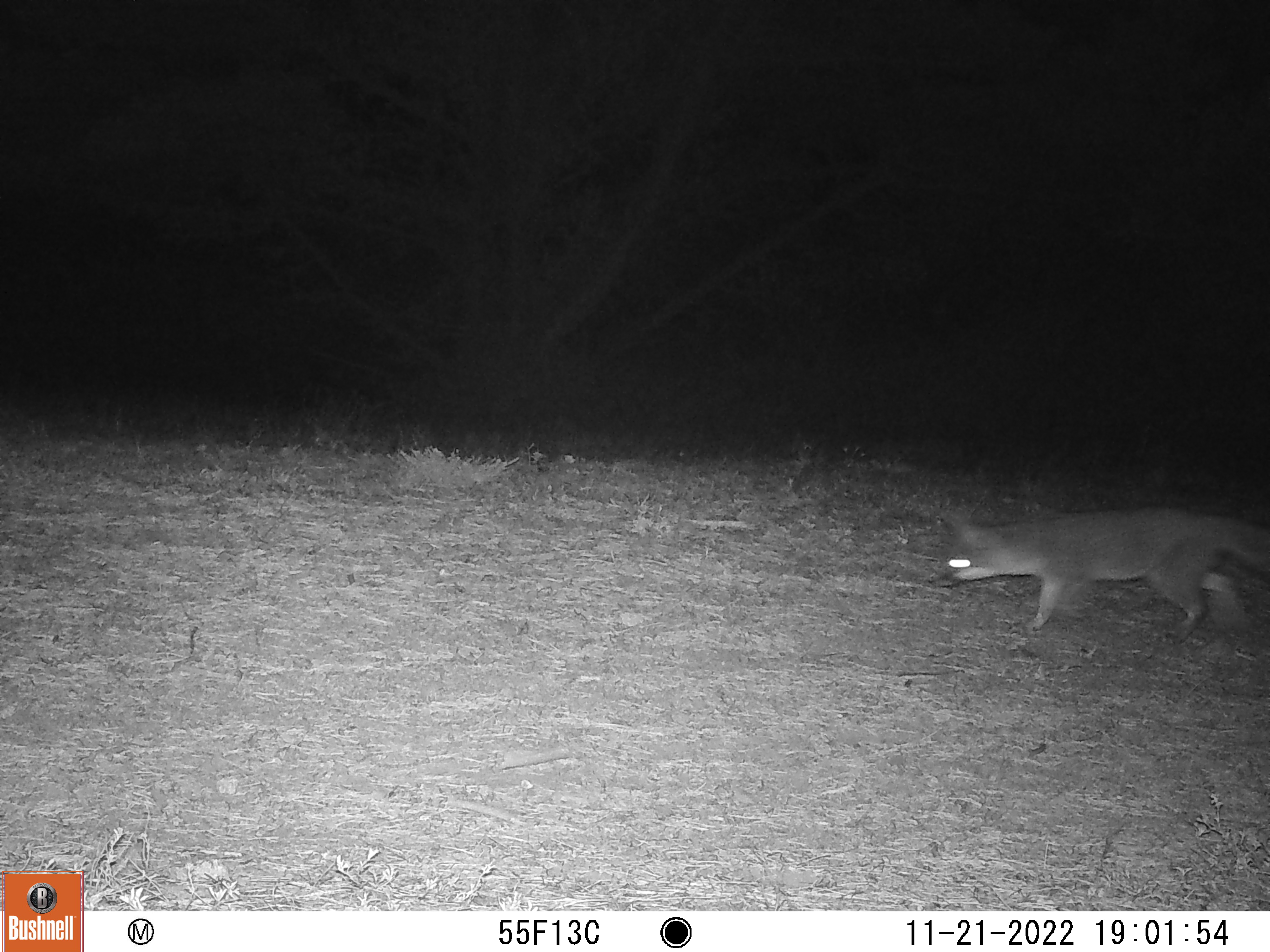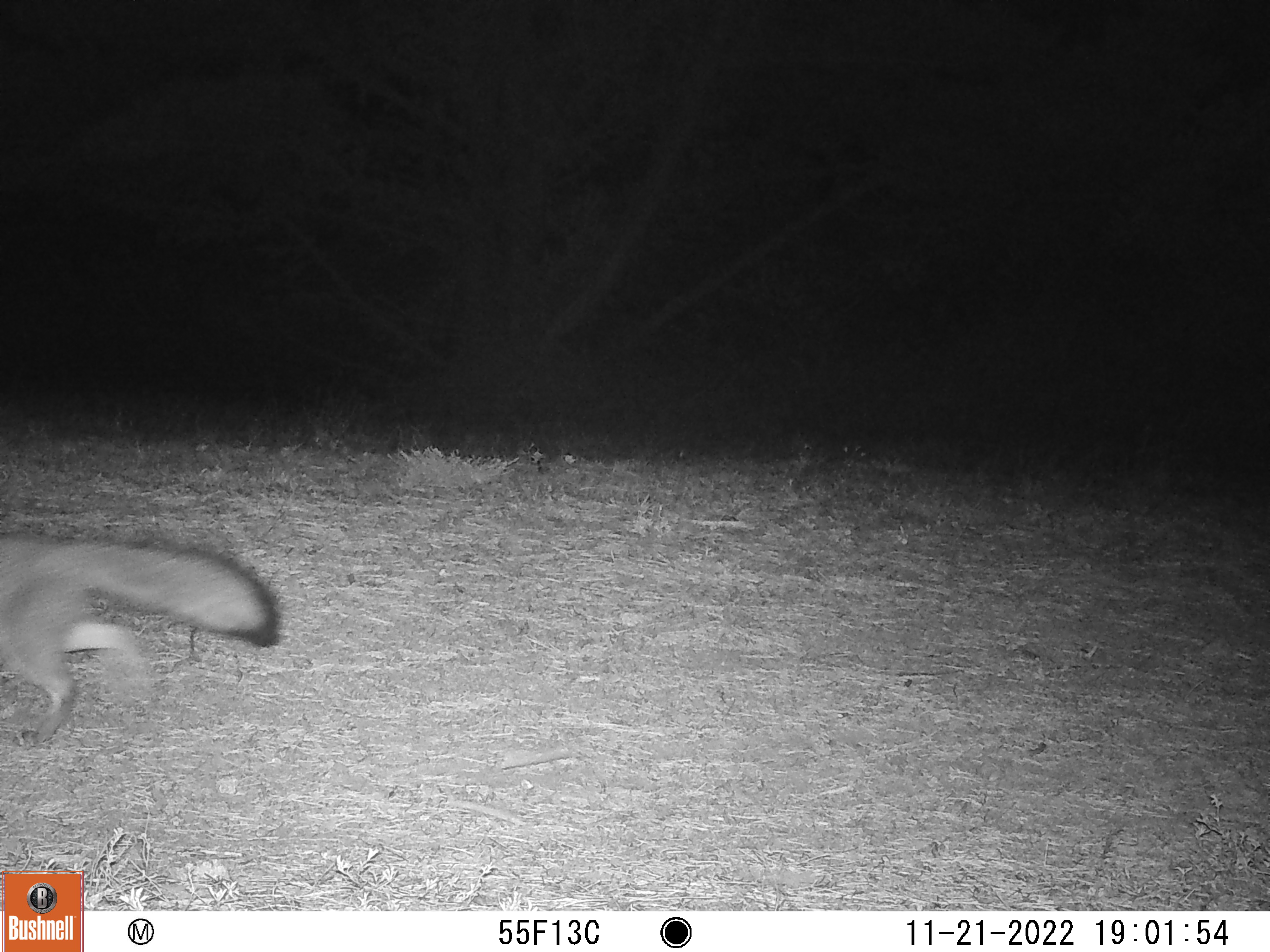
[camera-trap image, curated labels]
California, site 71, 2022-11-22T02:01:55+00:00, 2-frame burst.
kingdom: Animalia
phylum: Chordata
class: Mammalia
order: Carnivora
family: Canidae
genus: Urocyon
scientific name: Urocyon cinereoargenteus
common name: gray fox